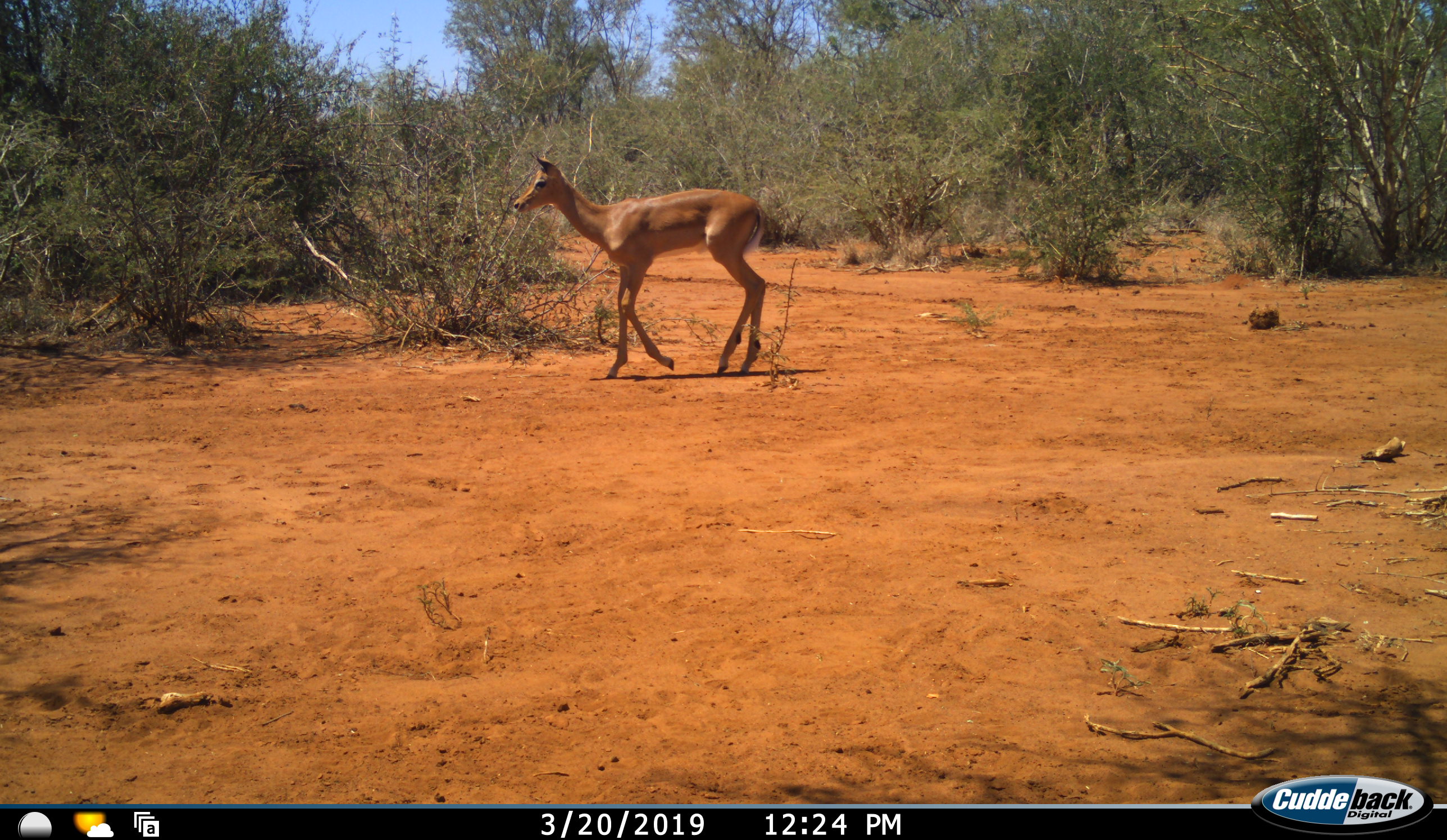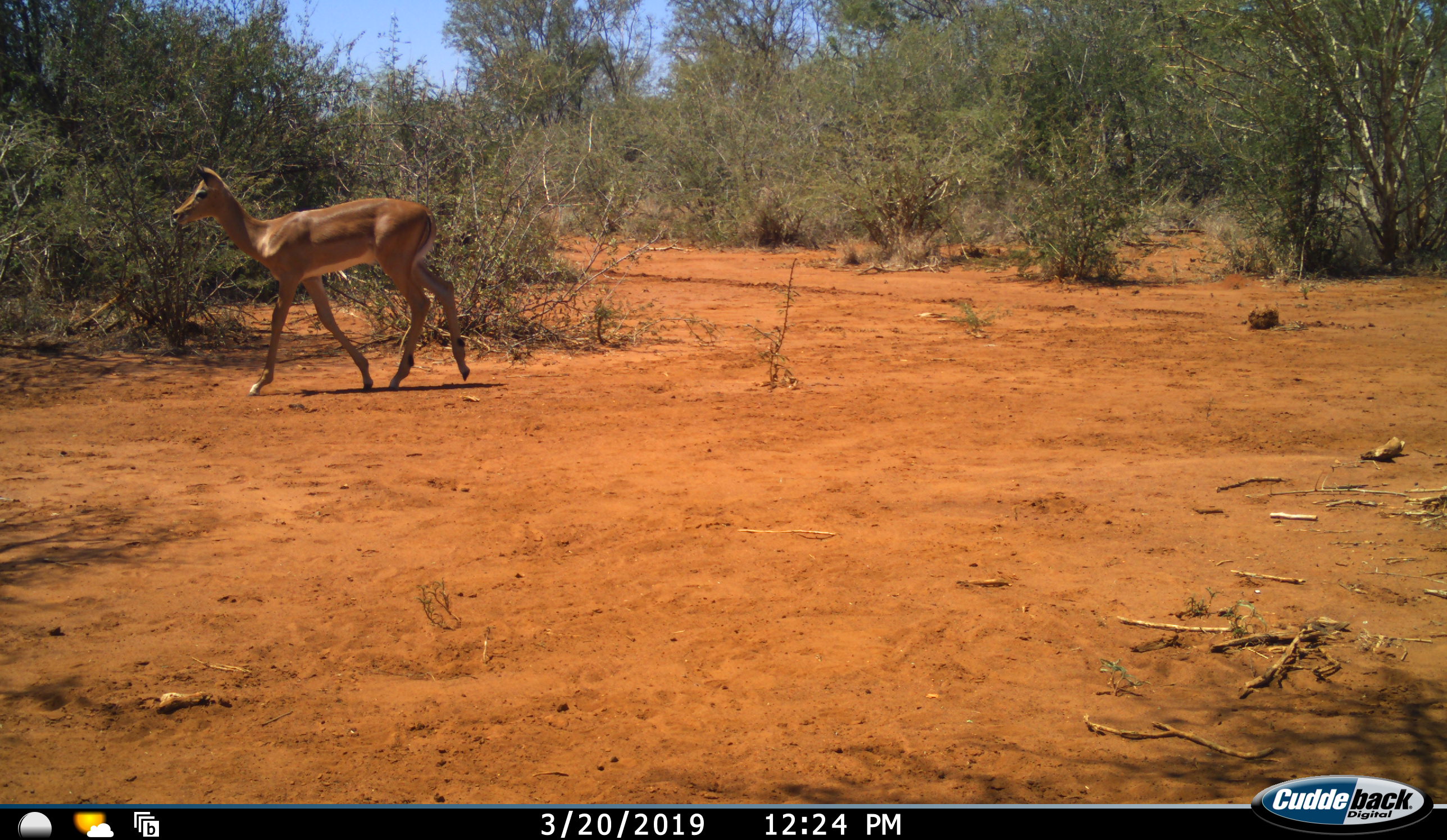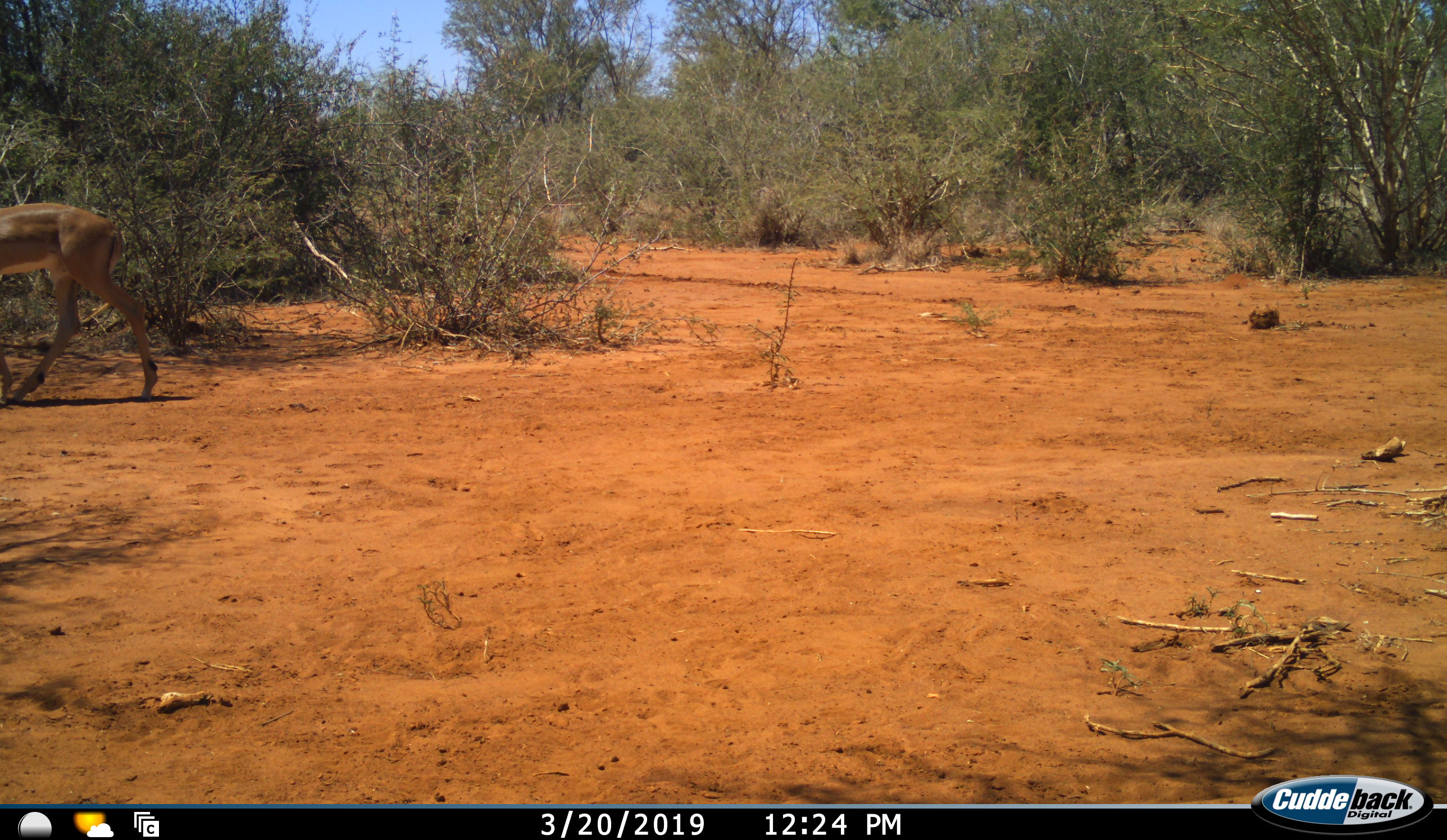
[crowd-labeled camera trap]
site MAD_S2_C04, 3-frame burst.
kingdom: Animalia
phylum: Chordata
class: Mammalia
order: Artiodactyla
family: Bovidae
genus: Aepyceros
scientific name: Aepyceros melampus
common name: impala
Impala (Aepyceros melampus), count 1. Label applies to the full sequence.